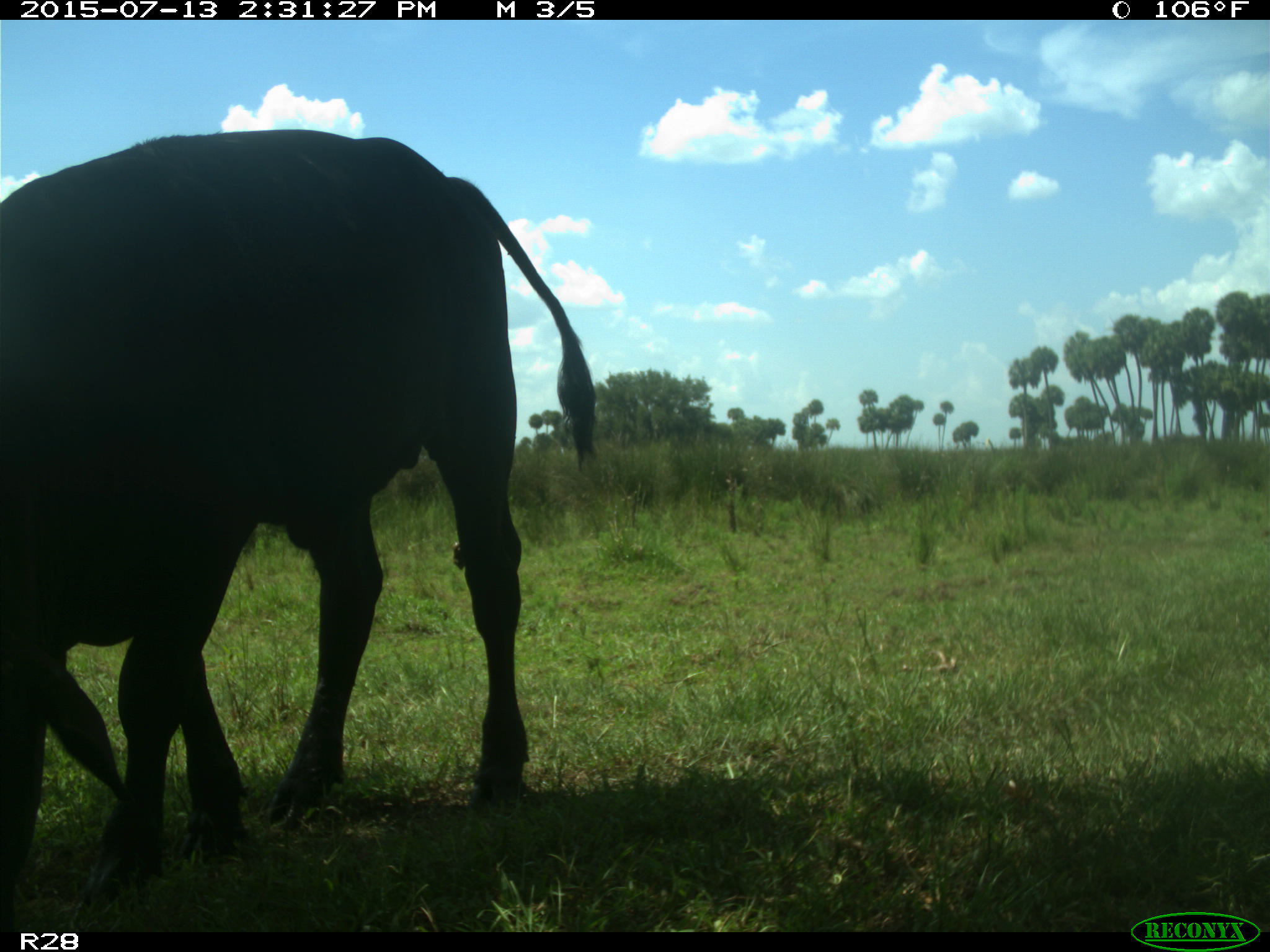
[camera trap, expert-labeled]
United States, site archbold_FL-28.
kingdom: Animalia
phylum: Chordata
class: Mammalia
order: Artiodactyla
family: Bovidae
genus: Bos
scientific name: Bos taurus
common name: domestic cow